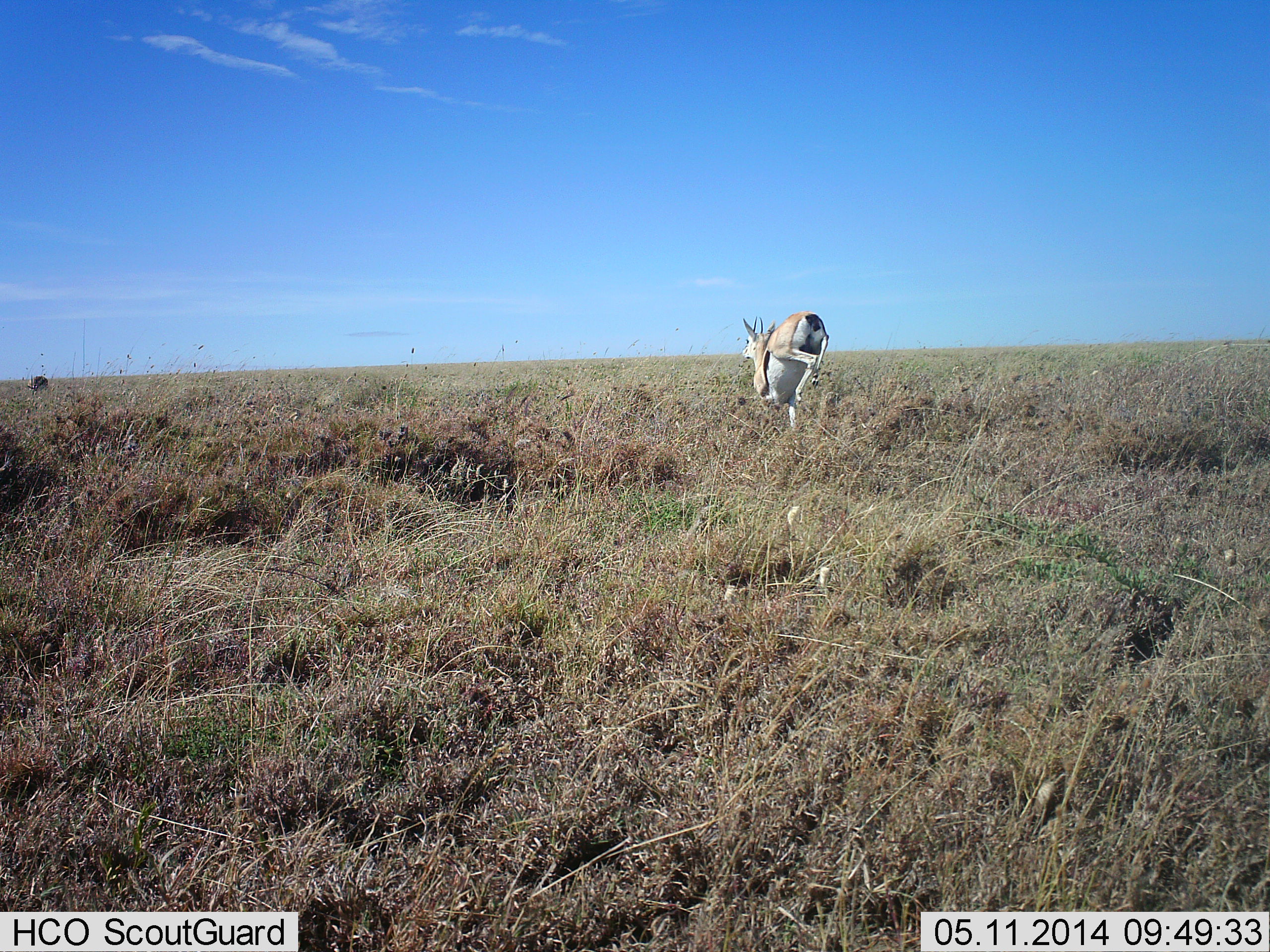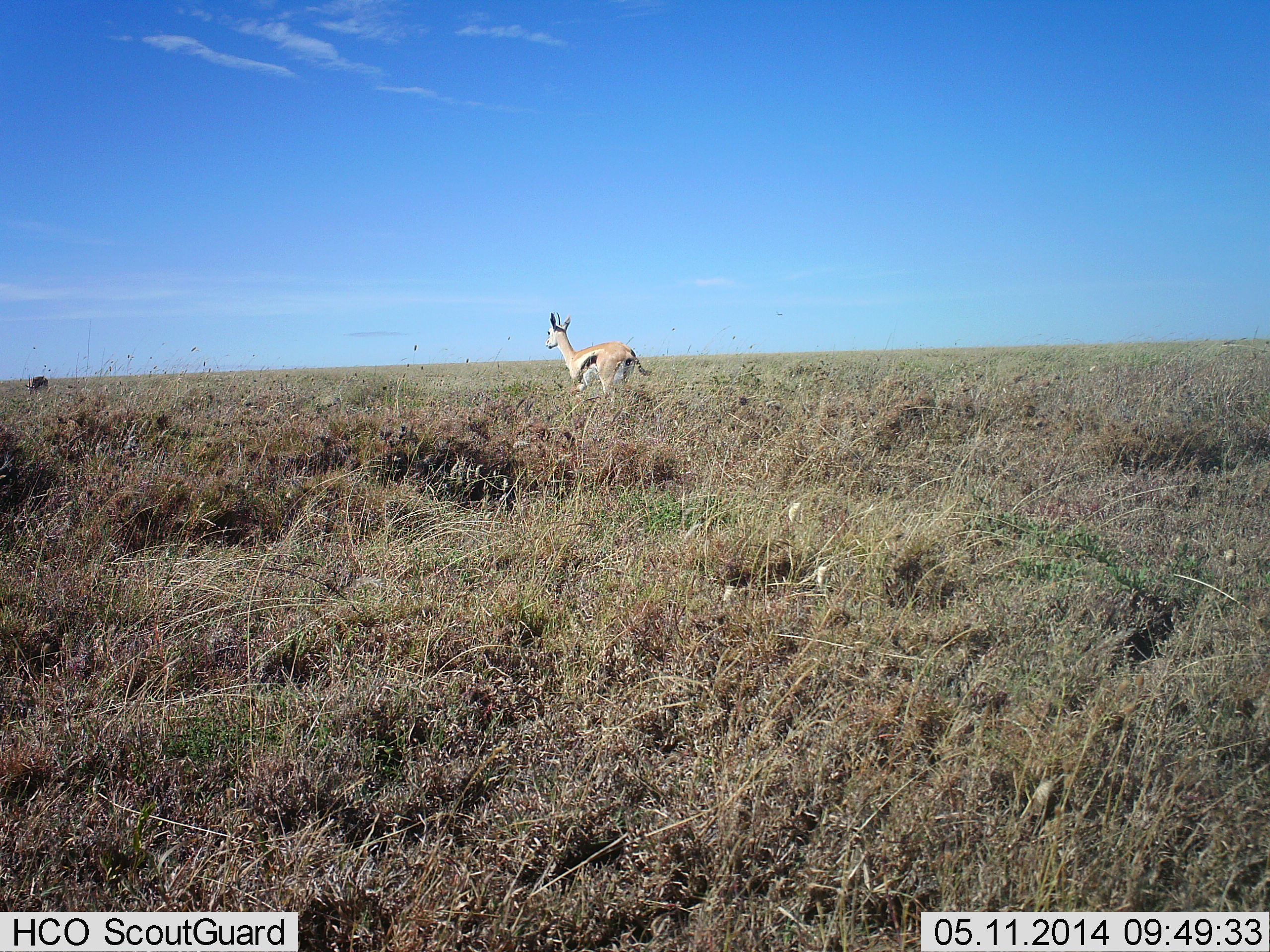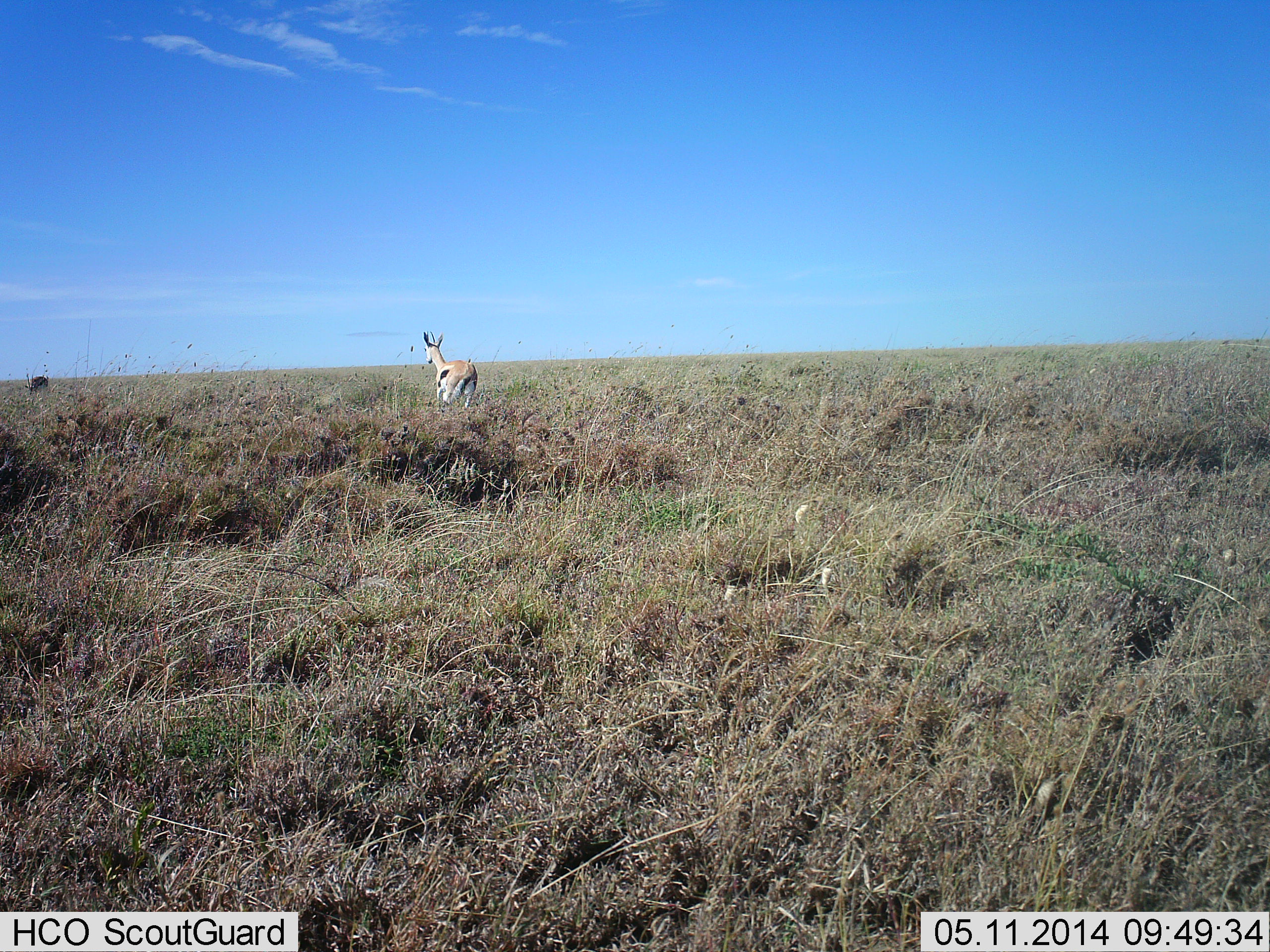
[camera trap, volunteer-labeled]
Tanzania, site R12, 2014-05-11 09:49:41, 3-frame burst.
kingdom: Animalia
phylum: Chordata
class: Mammalia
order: Artiodactyla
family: Bovidae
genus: Eudorcas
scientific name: Eudorcas thomsonii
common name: thomson's gazelle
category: gazellethomsons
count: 1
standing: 10%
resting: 0%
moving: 90%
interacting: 0%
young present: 0%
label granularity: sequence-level